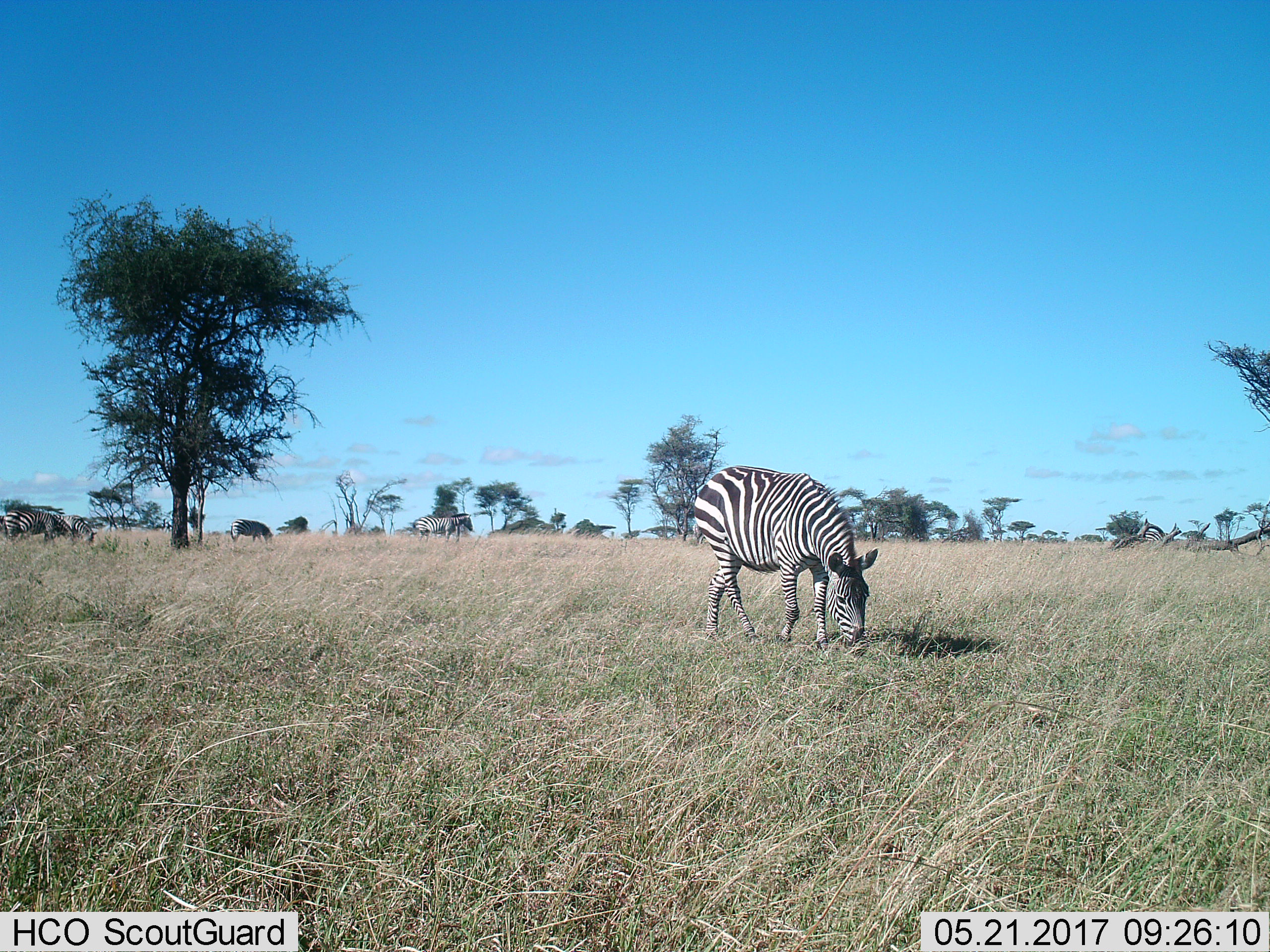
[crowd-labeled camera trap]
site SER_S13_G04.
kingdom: Animalia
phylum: Chordata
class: Mammalia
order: Perissodactyla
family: Equidae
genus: Equus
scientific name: Equus quagga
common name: plains zebra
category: zebraplains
Zebraplains (plains zebra) (Equus quagga), count 5. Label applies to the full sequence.